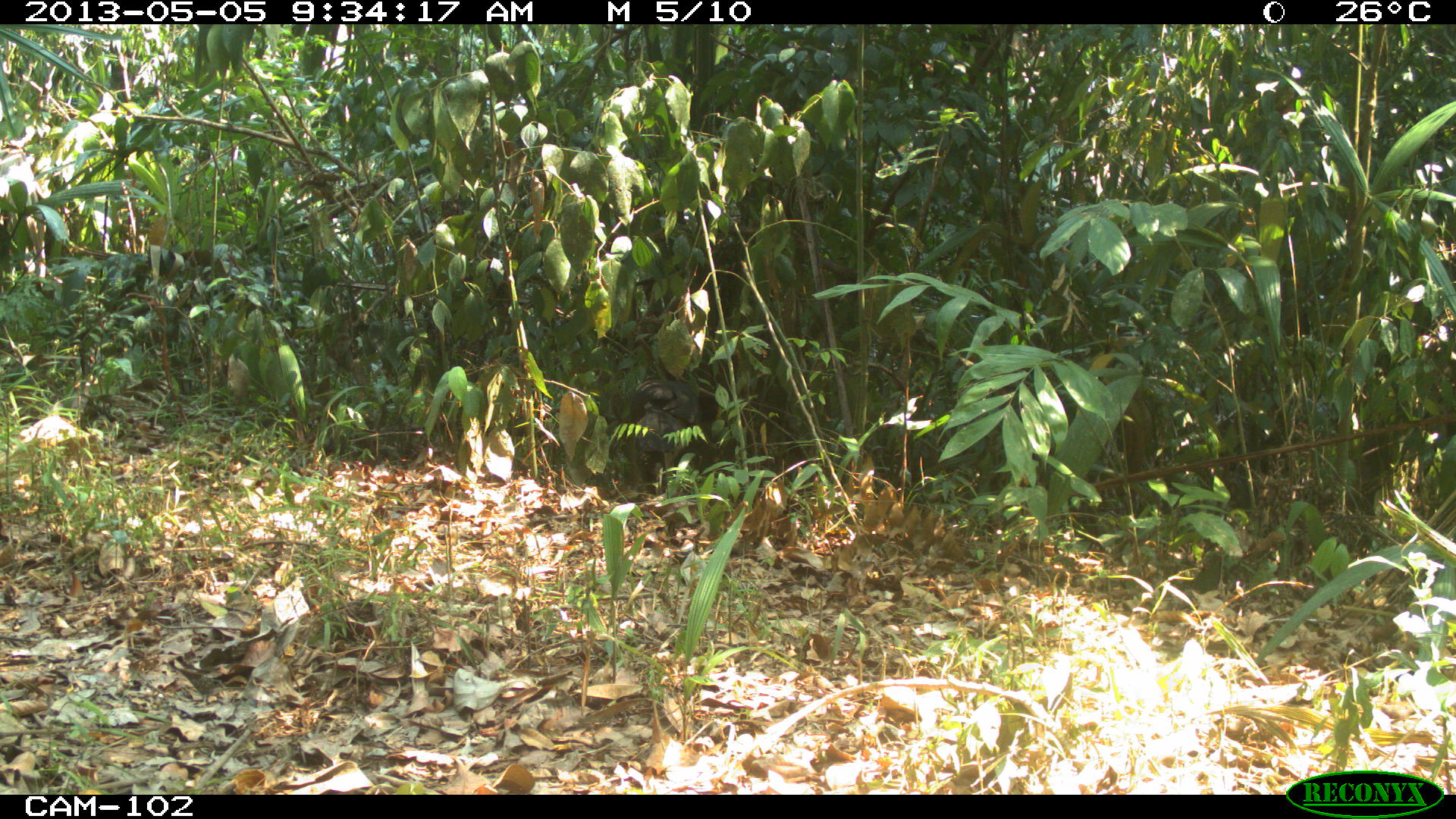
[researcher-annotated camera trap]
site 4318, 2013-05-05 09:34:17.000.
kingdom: Animalia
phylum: Chordata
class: Aves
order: Galliformes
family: Cracidae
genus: Crax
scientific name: Crax rubra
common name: great curassow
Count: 1.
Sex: male.